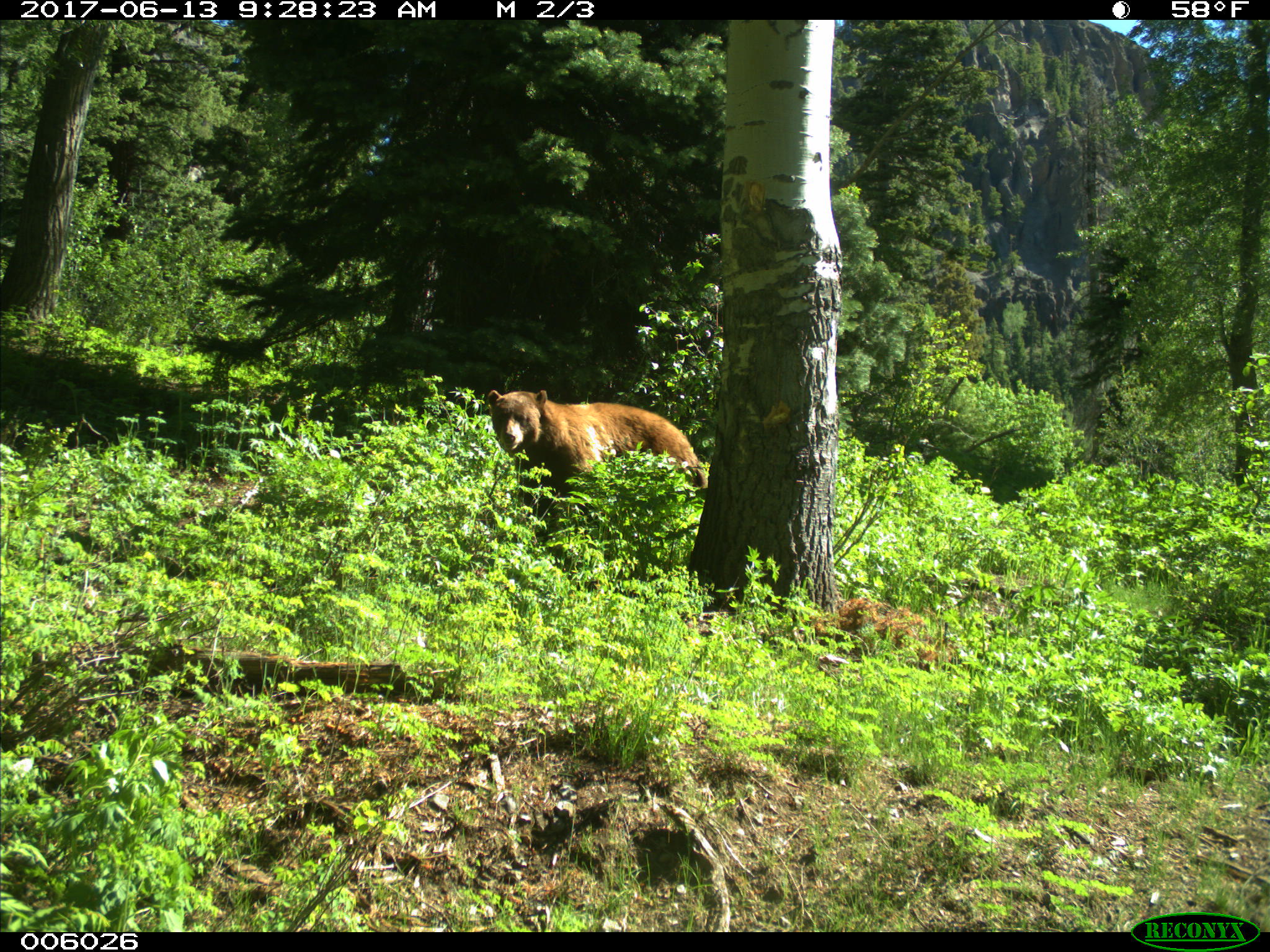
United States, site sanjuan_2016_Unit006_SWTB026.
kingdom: Animalia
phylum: Chordata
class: Mammalia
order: Carnivora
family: Ursidae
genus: Ursus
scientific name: Ursus americanus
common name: american black bear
Ursus americanus (american black bear).